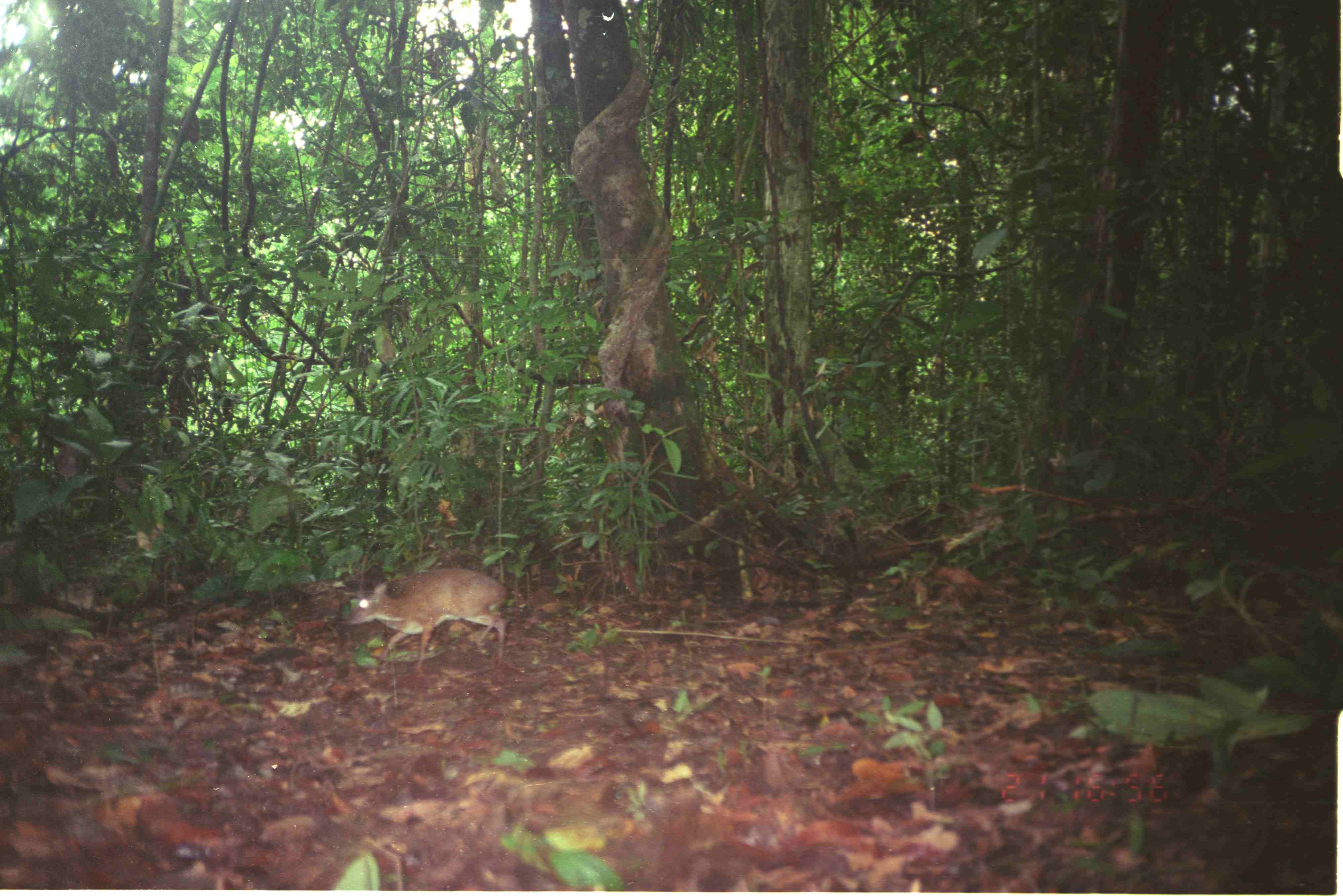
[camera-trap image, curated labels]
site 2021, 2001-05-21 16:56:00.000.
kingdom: Animalia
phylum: Chordata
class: Mammalia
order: Artiodactyla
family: Tragulidae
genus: Tragulus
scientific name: Tragulus napu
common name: greater oriental chevrotain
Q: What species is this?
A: Tragulus napu (greater oriental chevrotain).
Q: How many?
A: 1.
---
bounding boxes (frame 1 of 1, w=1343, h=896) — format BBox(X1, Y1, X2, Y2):
tragulus napu: BBox(346, 568, 509, 676)